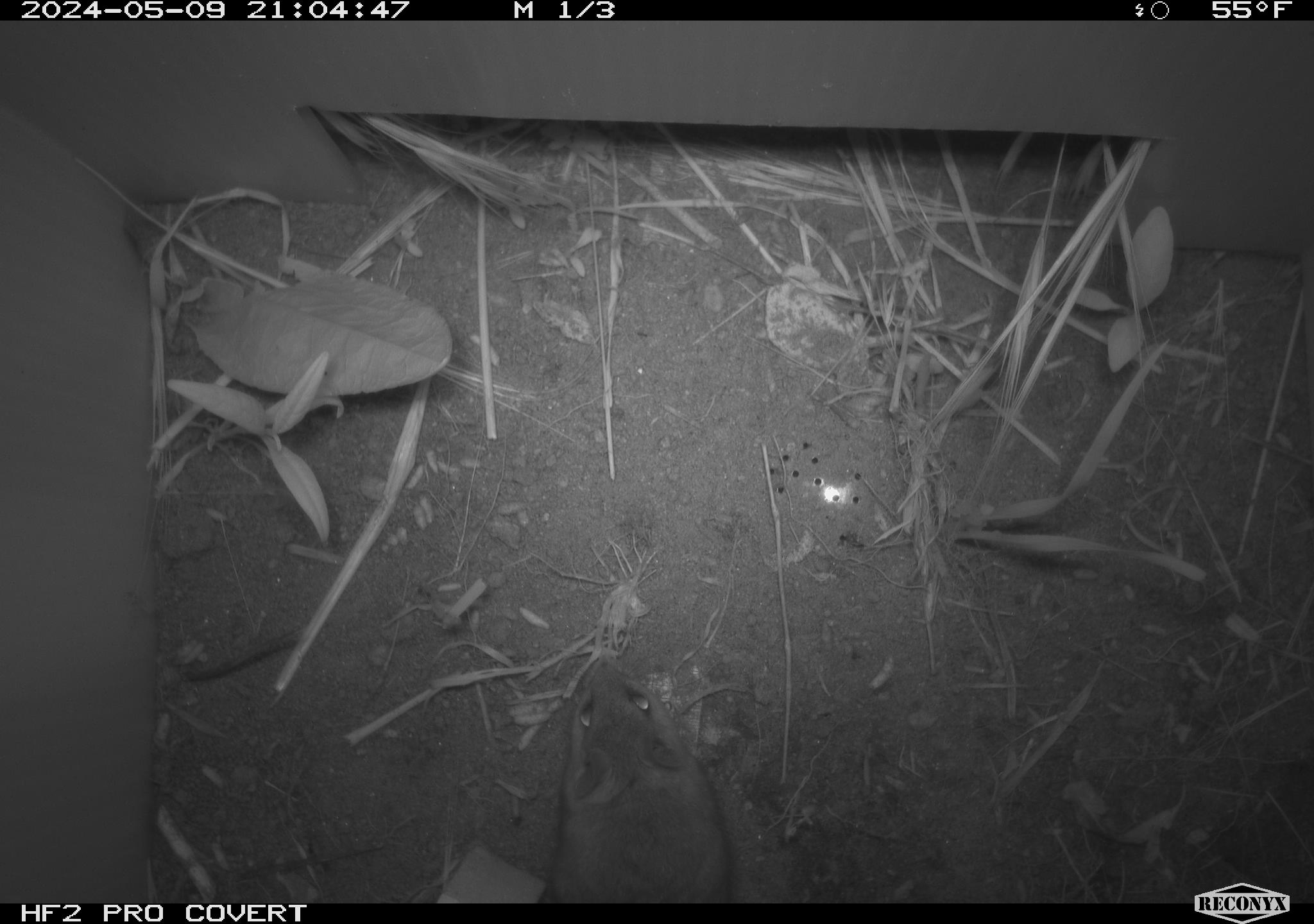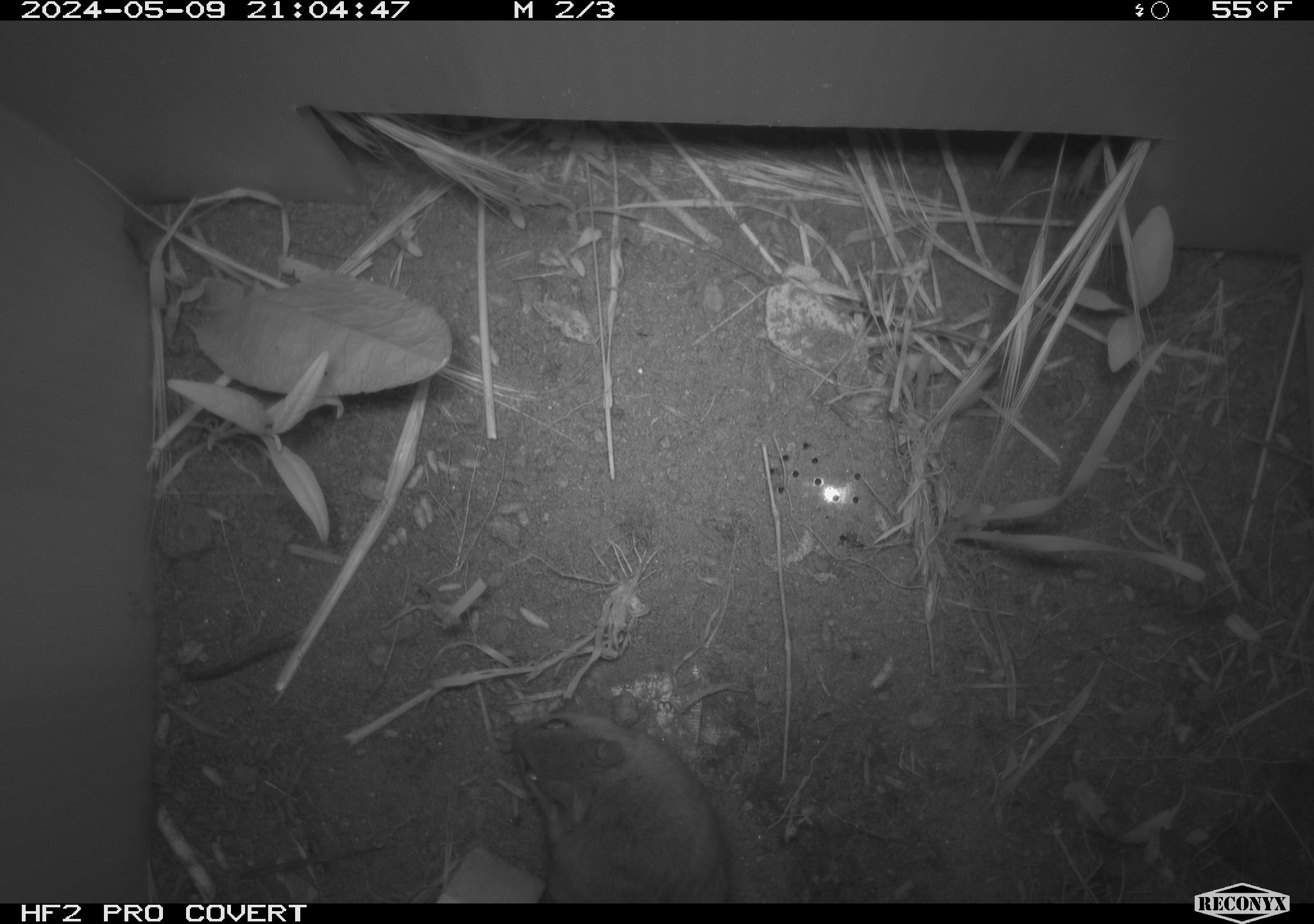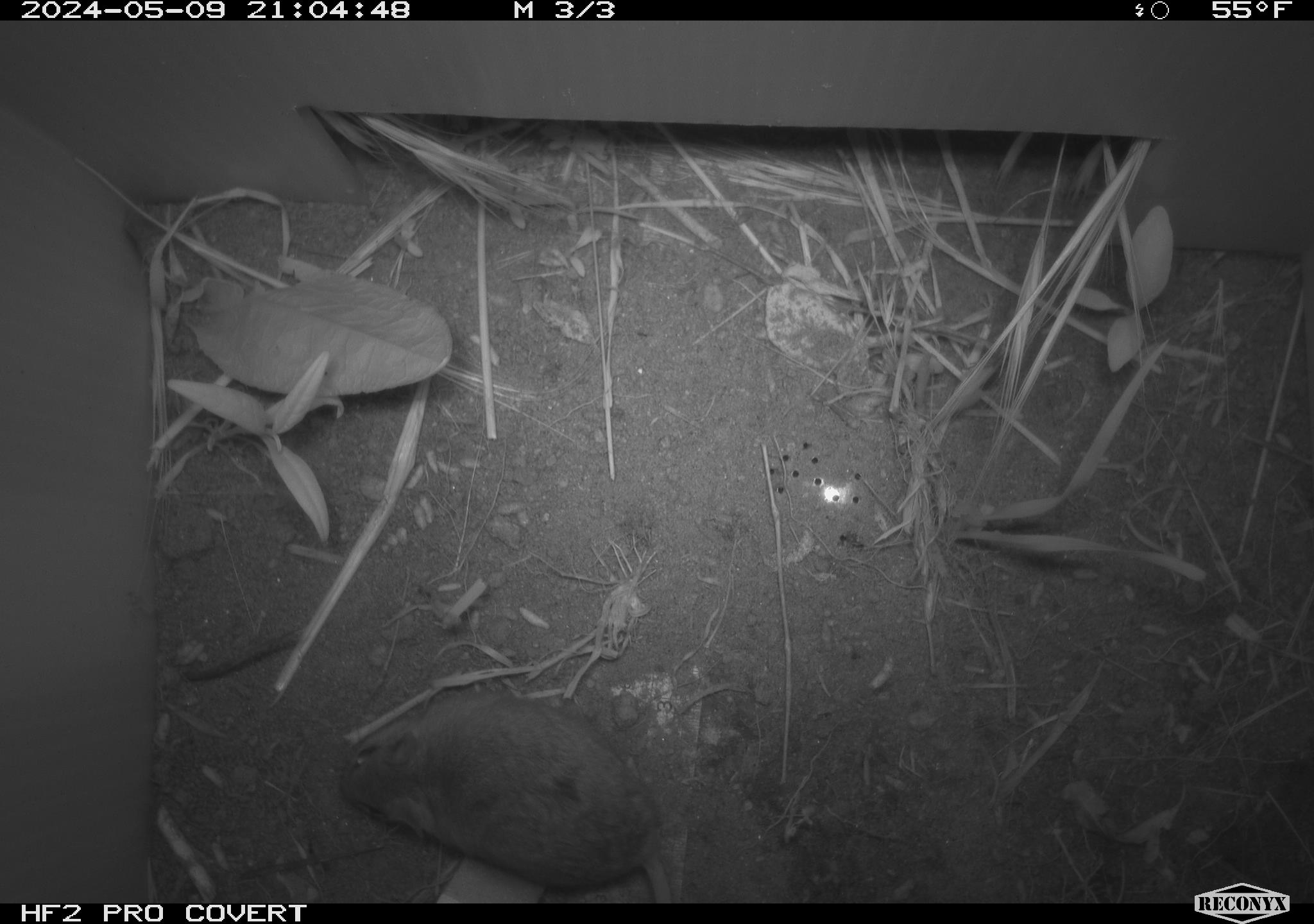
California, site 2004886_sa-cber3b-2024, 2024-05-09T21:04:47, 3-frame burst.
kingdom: Animalia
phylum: Chordata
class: Mammalia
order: Rodentia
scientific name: Rodentia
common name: mouse species